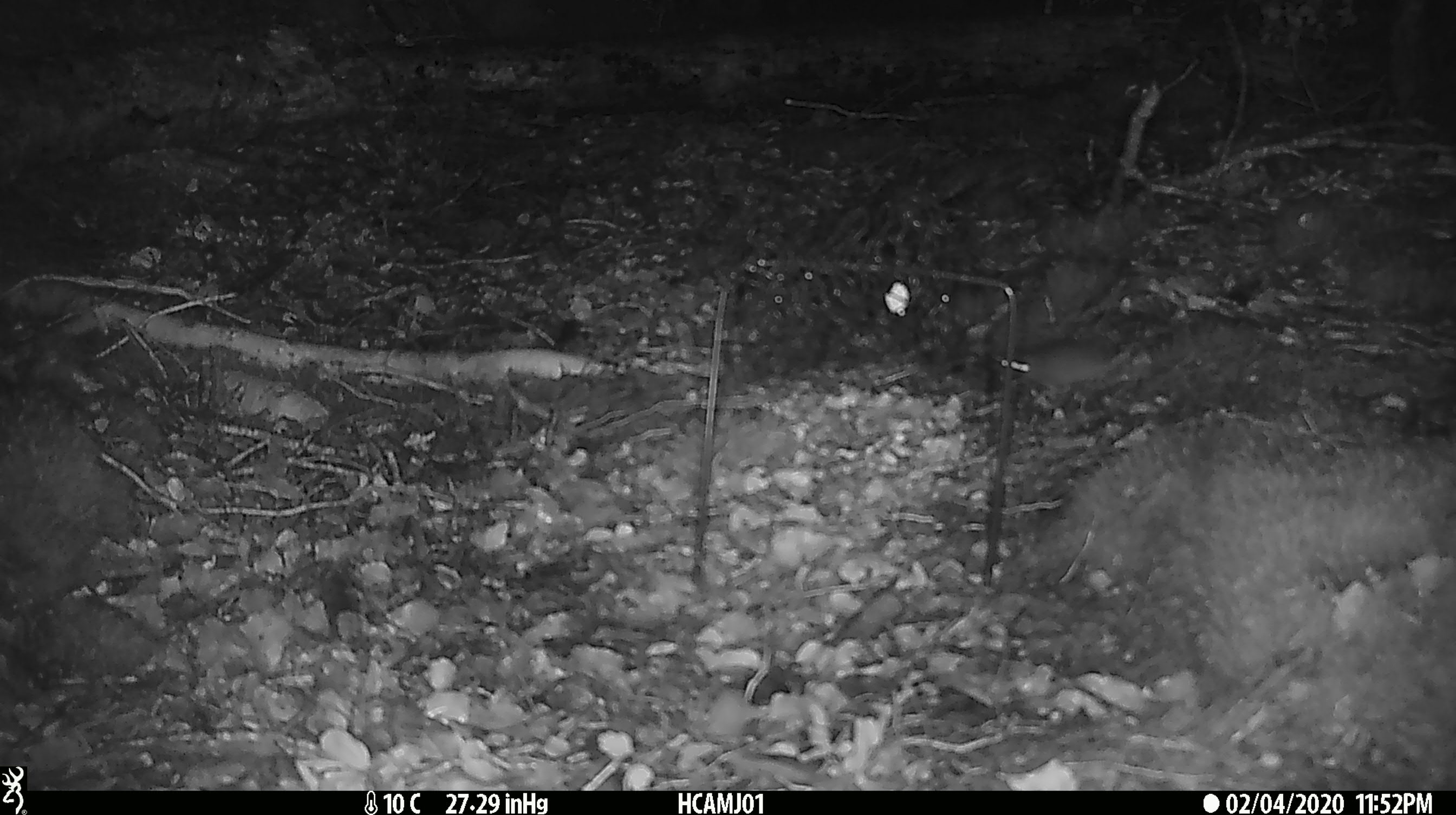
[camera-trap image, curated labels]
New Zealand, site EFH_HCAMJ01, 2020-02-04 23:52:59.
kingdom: Animalia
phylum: Chordata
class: Mammalia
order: Rodentia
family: Muridae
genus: Mus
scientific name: Mus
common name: mouse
Mouse (Mus).